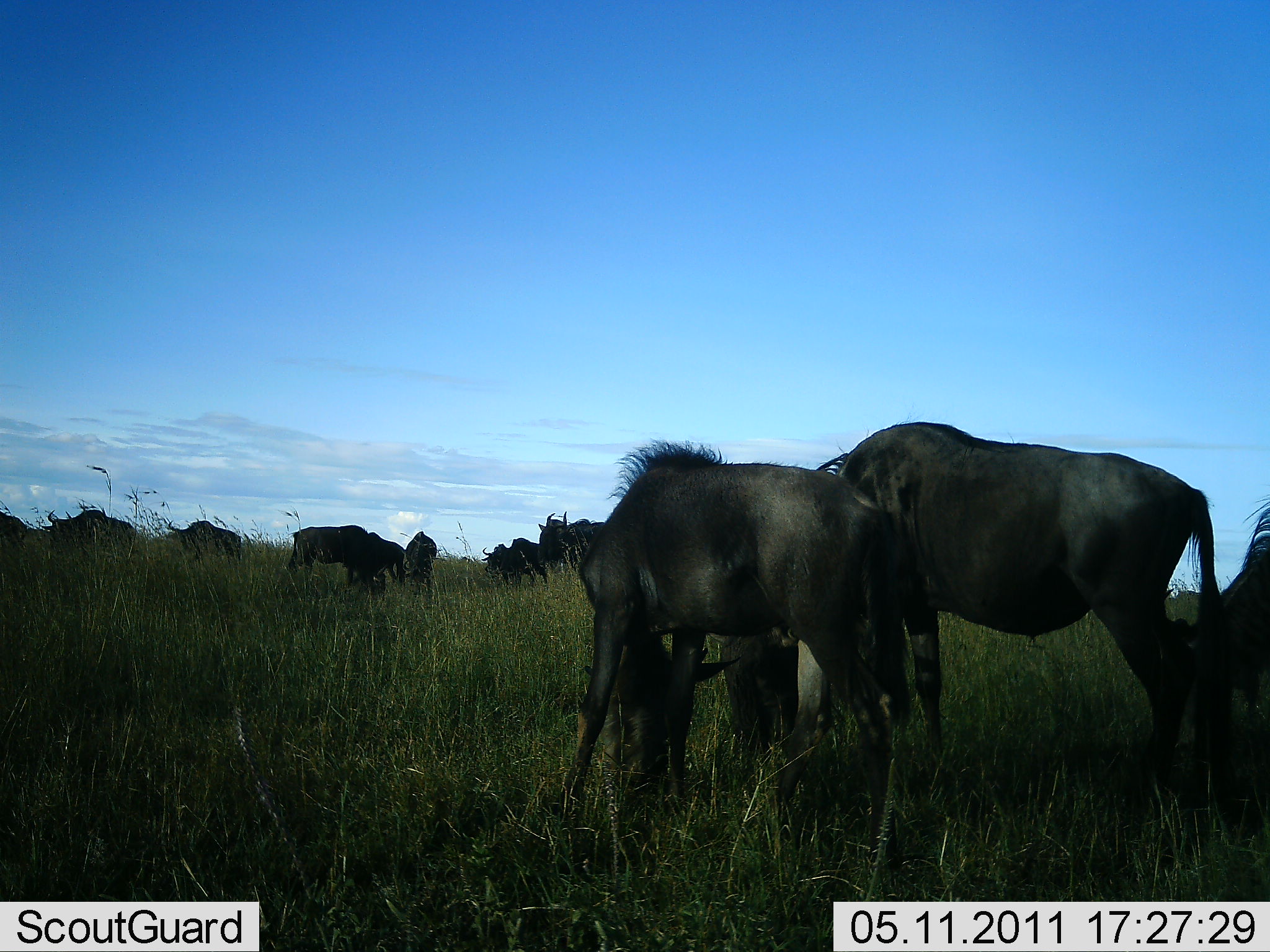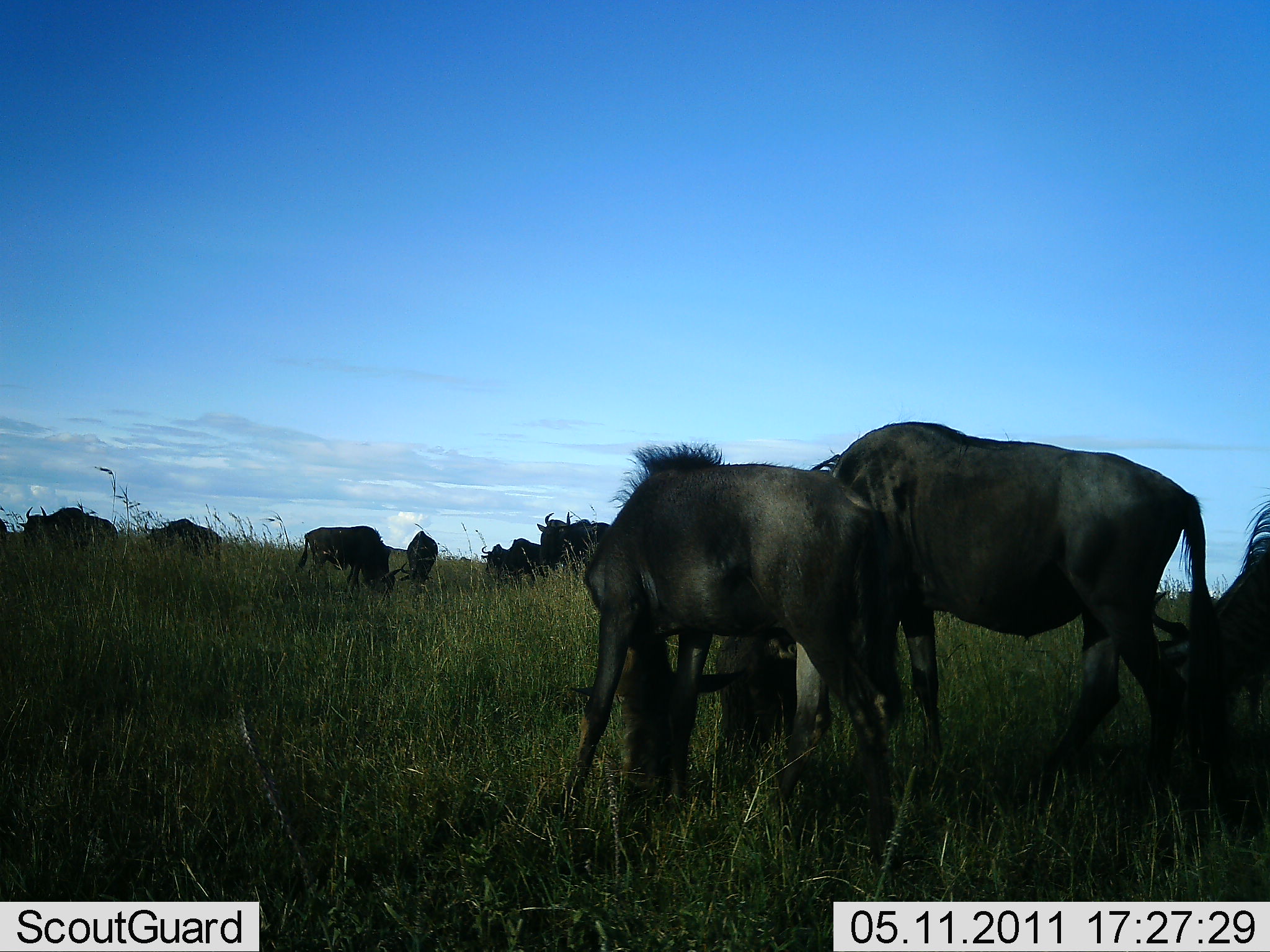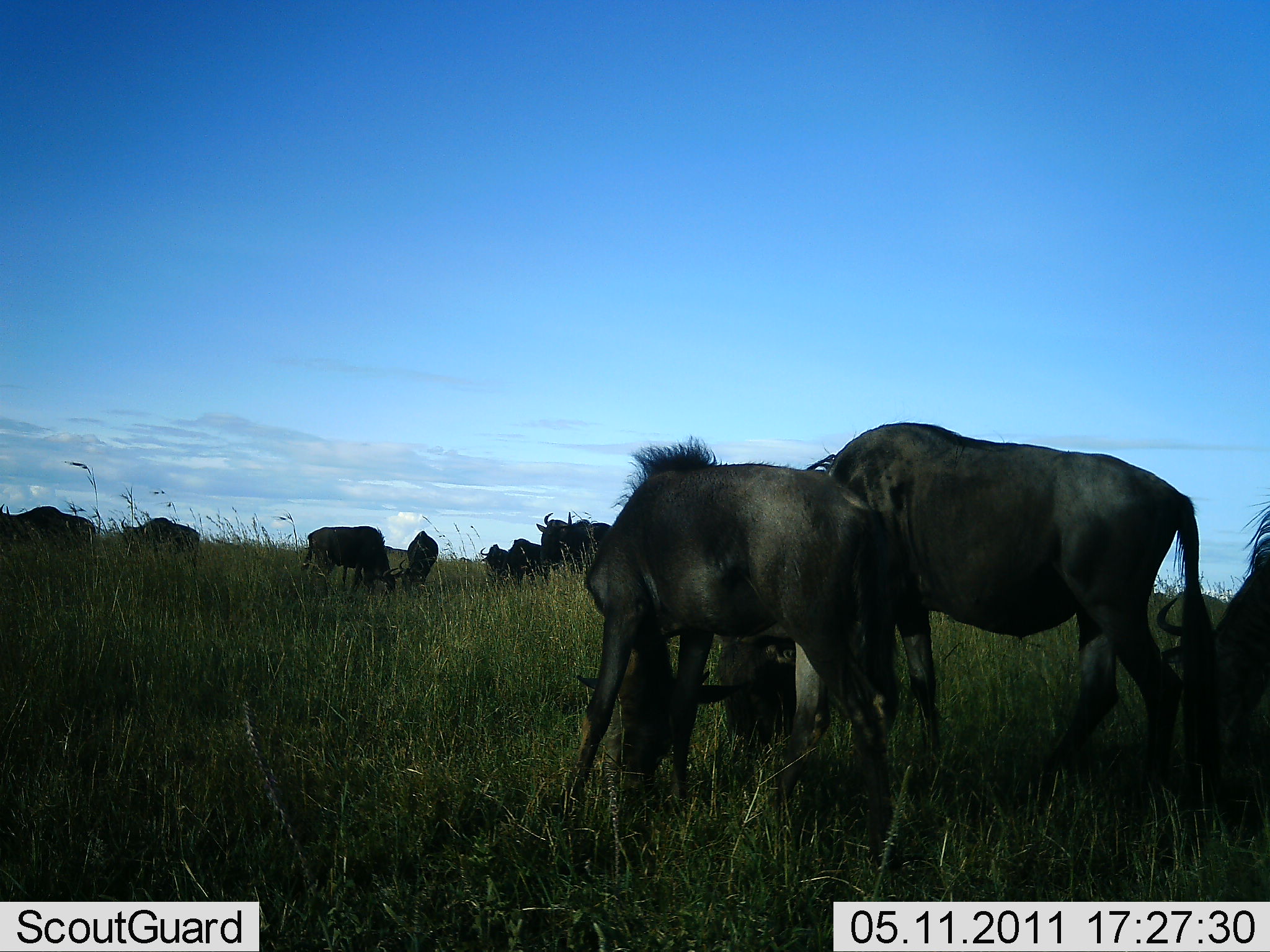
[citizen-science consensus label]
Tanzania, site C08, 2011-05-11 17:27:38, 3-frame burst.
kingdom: Animalia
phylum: Chordata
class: Mammalia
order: Artiodactyla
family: Bovidae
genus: Connochaetes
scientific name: Connochaetes taurinus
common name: blue wildebeest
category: wildebeest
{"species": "wildebeest (blue wildebeest) (Connochaetes taurinus)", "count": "11-50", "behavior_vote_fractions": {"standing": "40%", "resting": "0%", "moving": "0%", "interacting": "0%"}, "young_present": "10%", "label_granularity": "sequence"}